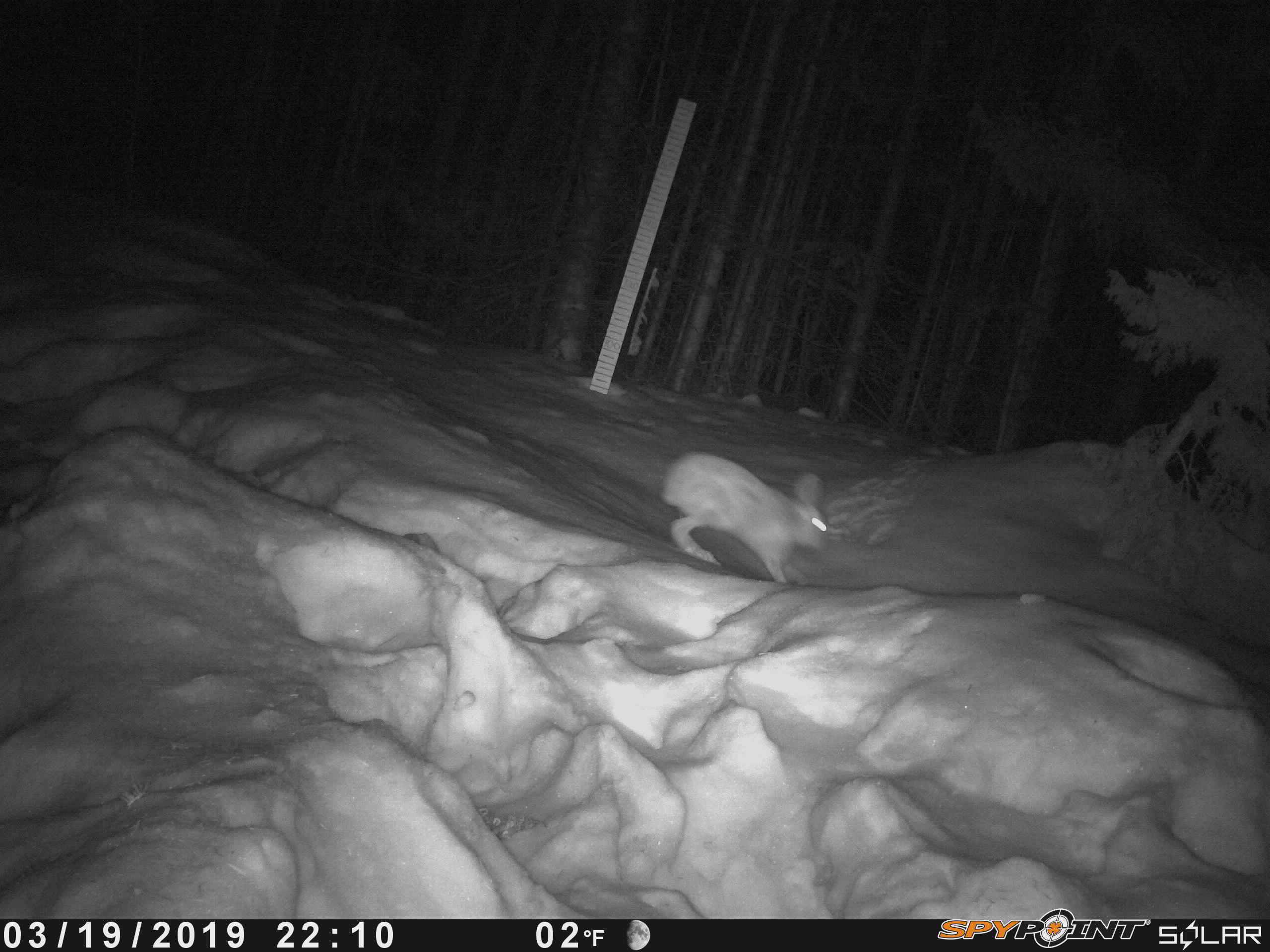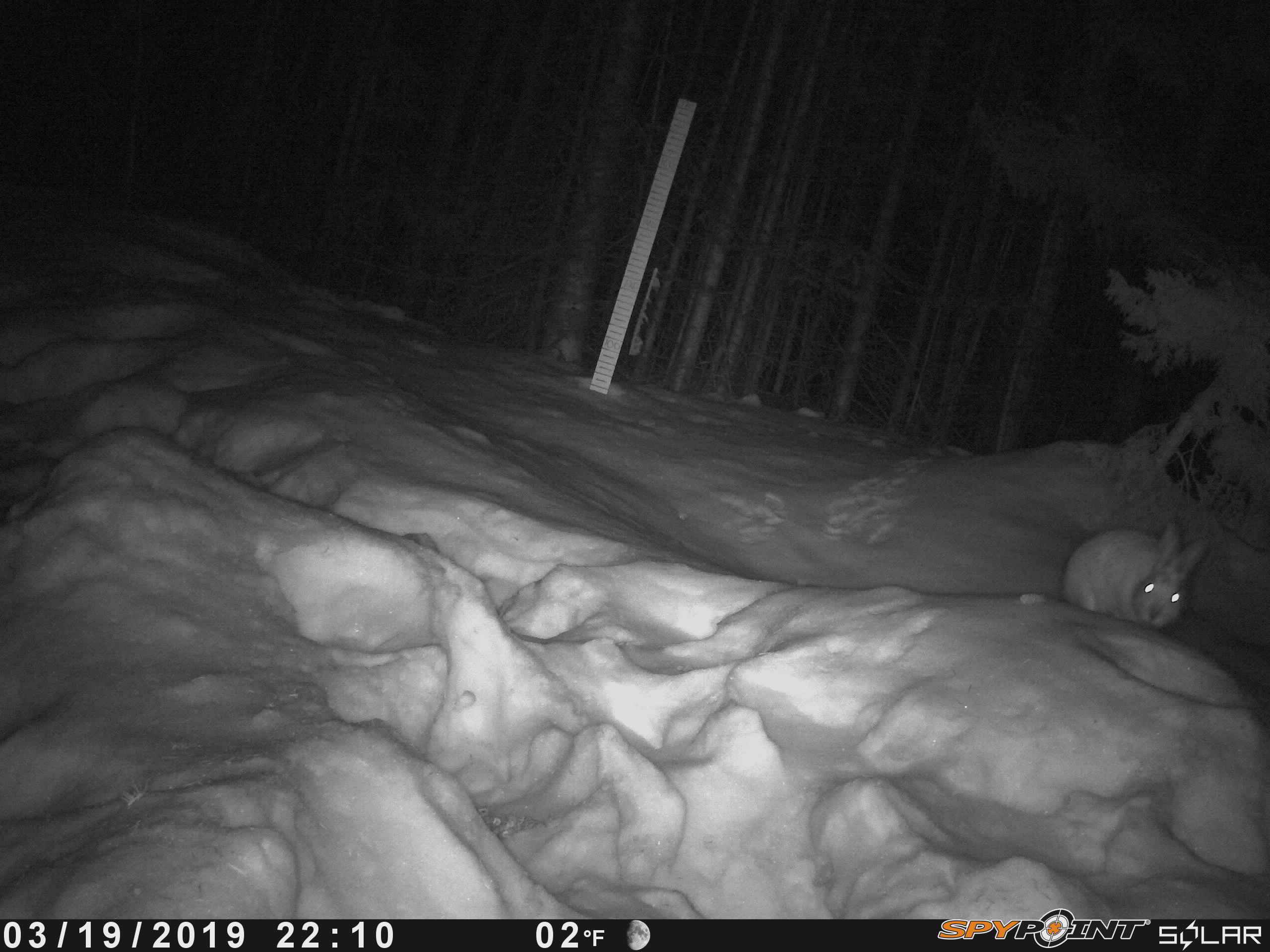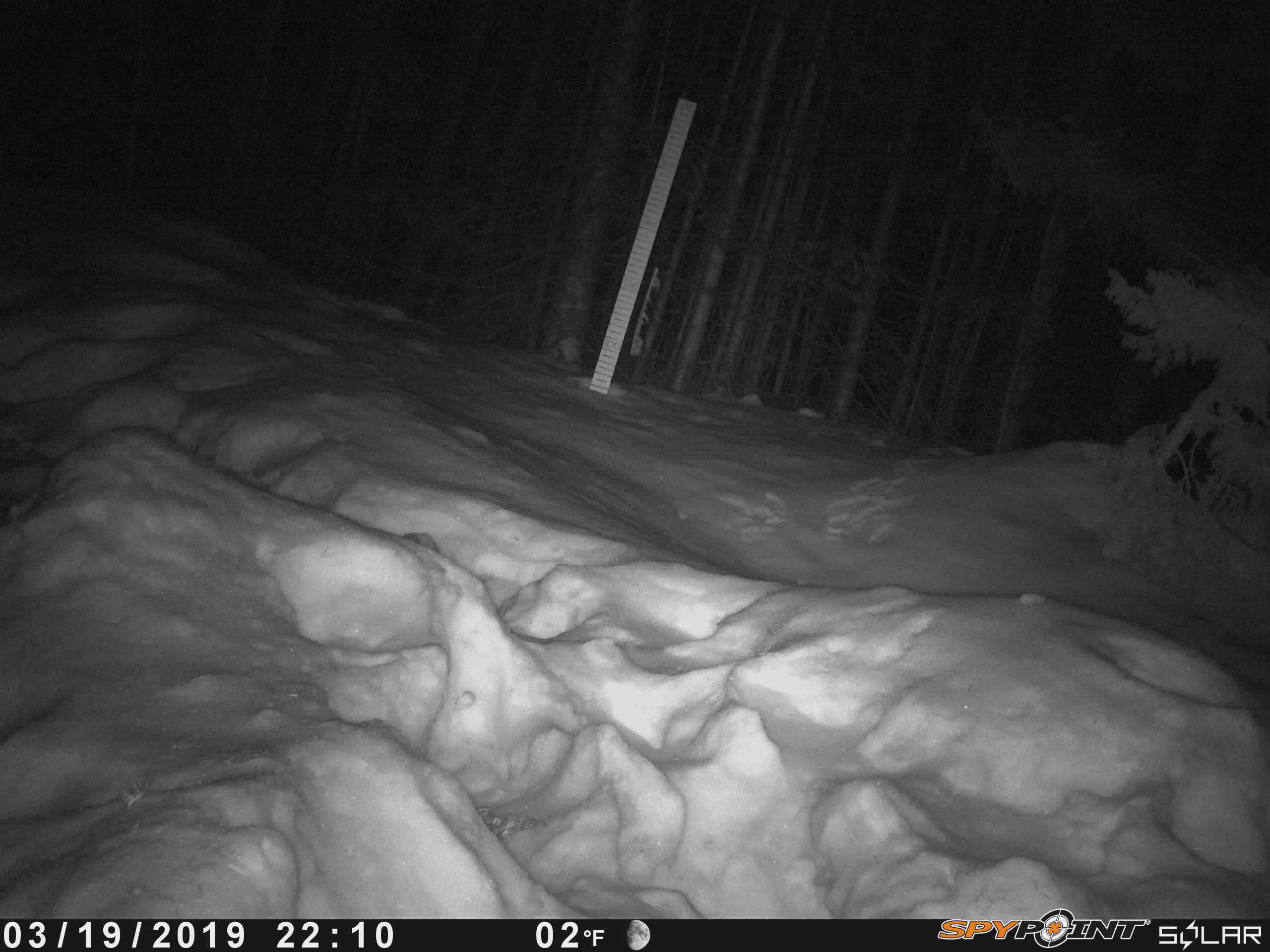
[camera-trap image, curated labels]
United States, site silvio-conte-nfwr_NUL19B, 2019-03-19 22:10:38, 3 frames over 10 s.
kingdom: Animalia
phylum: Chordata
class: Mammalia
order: Lagomorpha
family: Leporidae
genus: Lepus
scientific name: Lepus americanus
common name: snowshoe hare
Snowshoe hare (Lepus americanus).